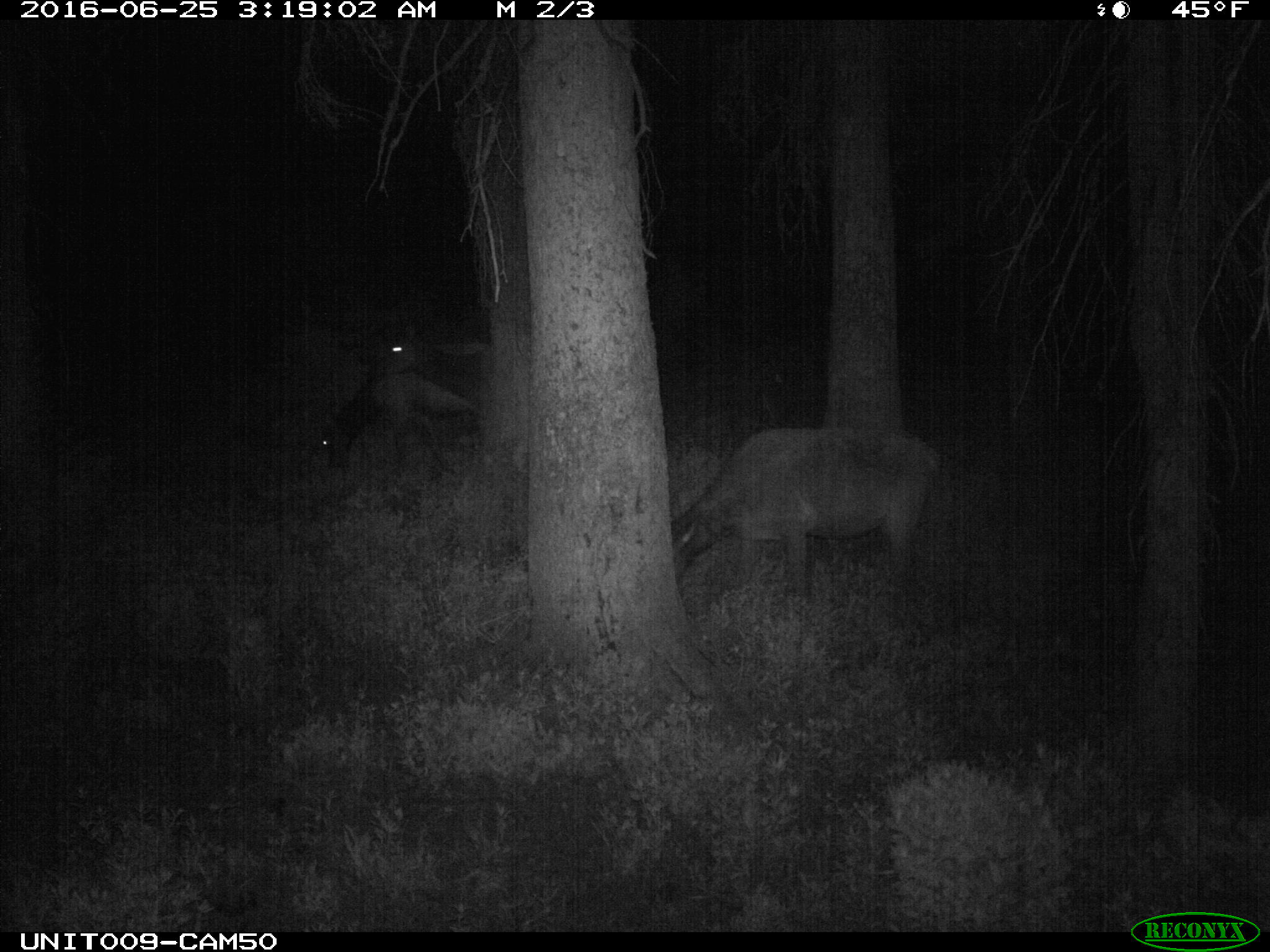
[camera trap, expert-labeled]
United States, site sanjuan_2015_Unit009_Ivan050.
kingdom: Animalia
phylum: Chordata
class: Mammalia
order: Artiodactyla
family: Cervidae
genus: Cervus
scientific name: Cervus elaphus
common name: red deer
Cervus elaphus (red deer).